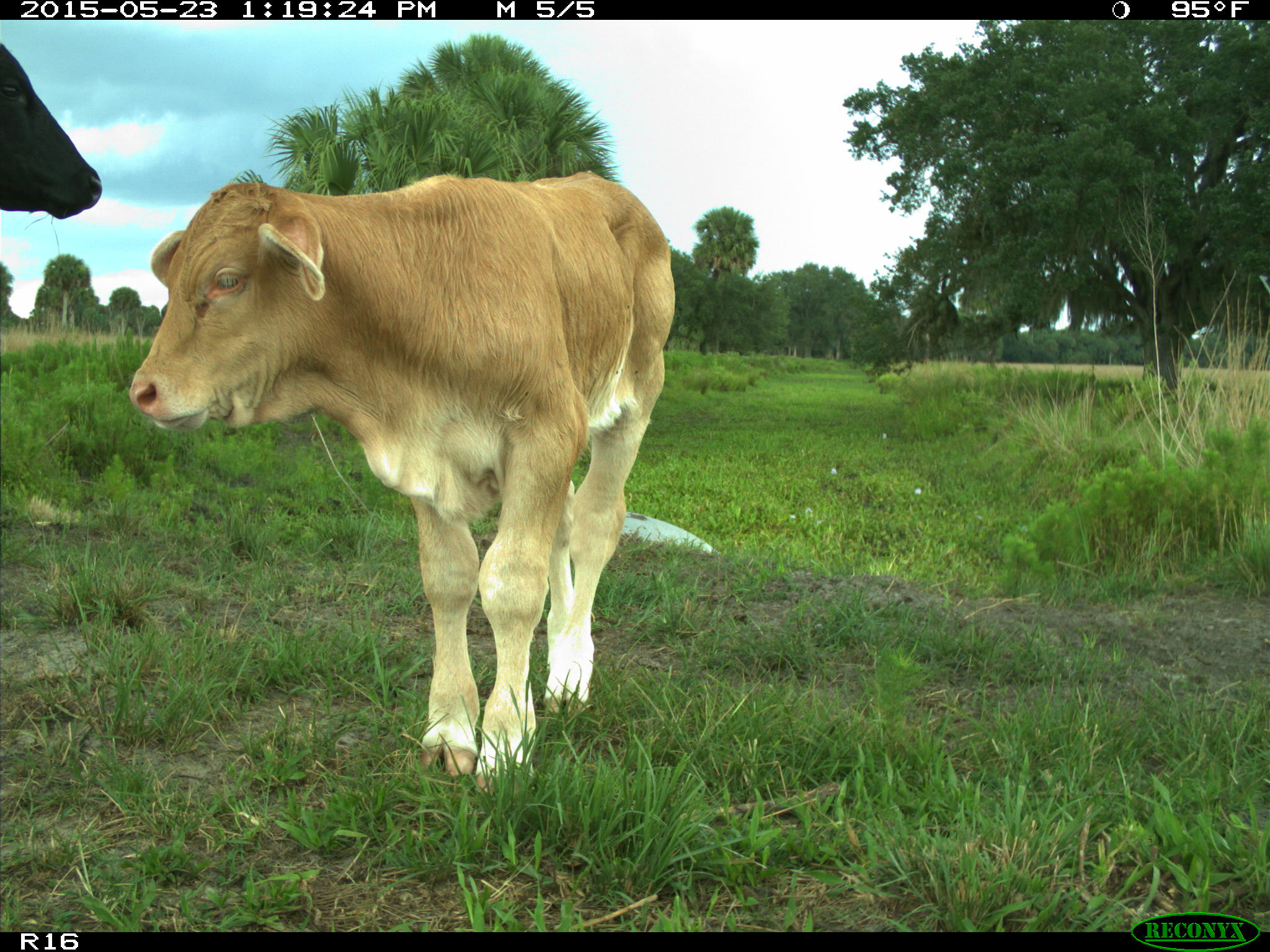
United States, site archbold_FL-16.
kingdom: Animalia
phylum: Chordata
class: Mammalia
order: Artiodactyla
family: Bovidae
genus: Bos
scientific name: Bos taurus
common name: domestic cow